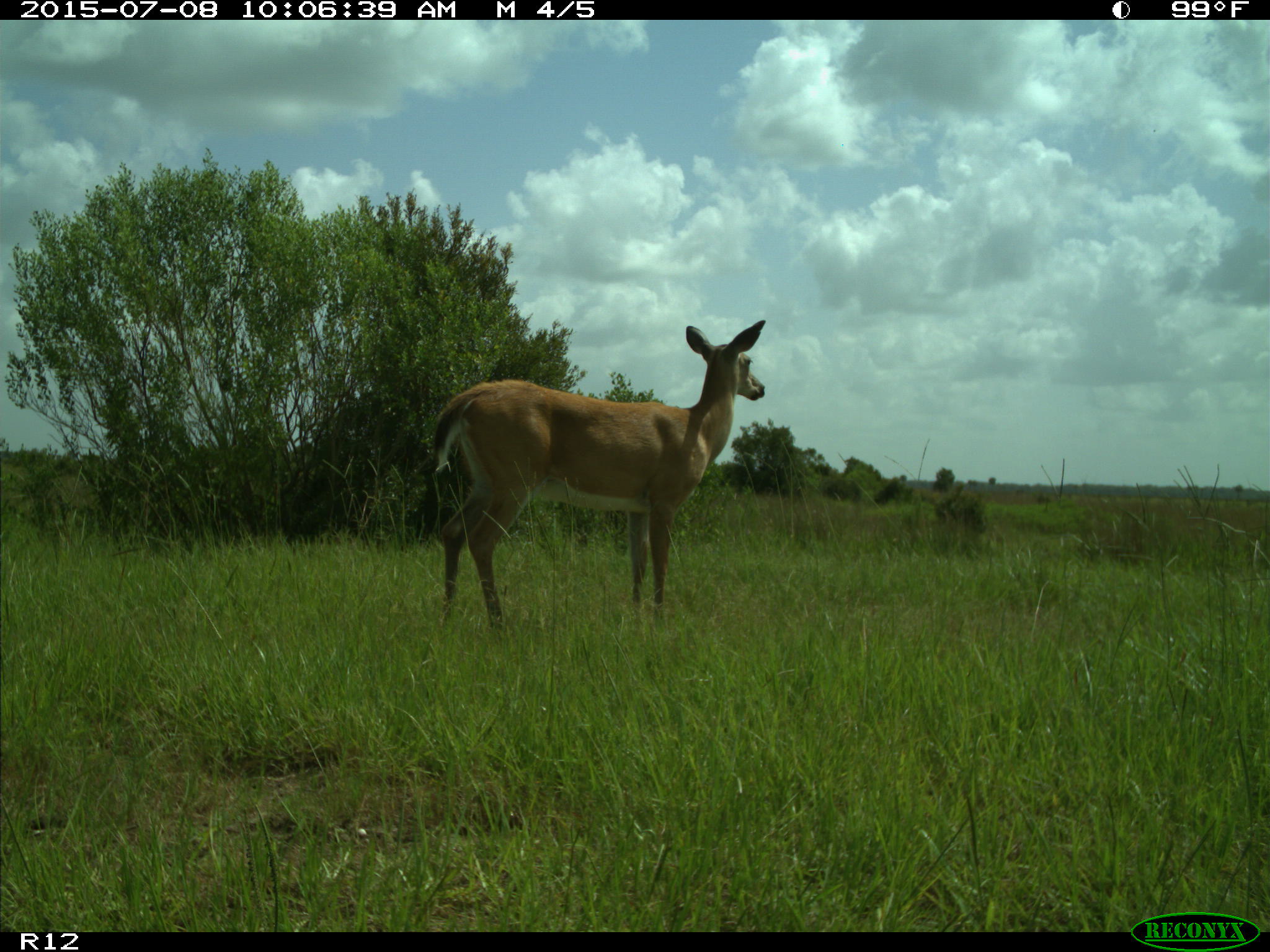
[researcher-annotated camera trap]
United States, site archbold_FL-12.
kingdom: Animalia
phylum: Chordata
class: Mammalia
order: Artiodactyla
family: Cervidae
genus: Odocoileus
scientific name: Odocoileus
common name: deer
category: unidentified deer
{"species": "unidentified deer (deer) (Odocoileus)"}